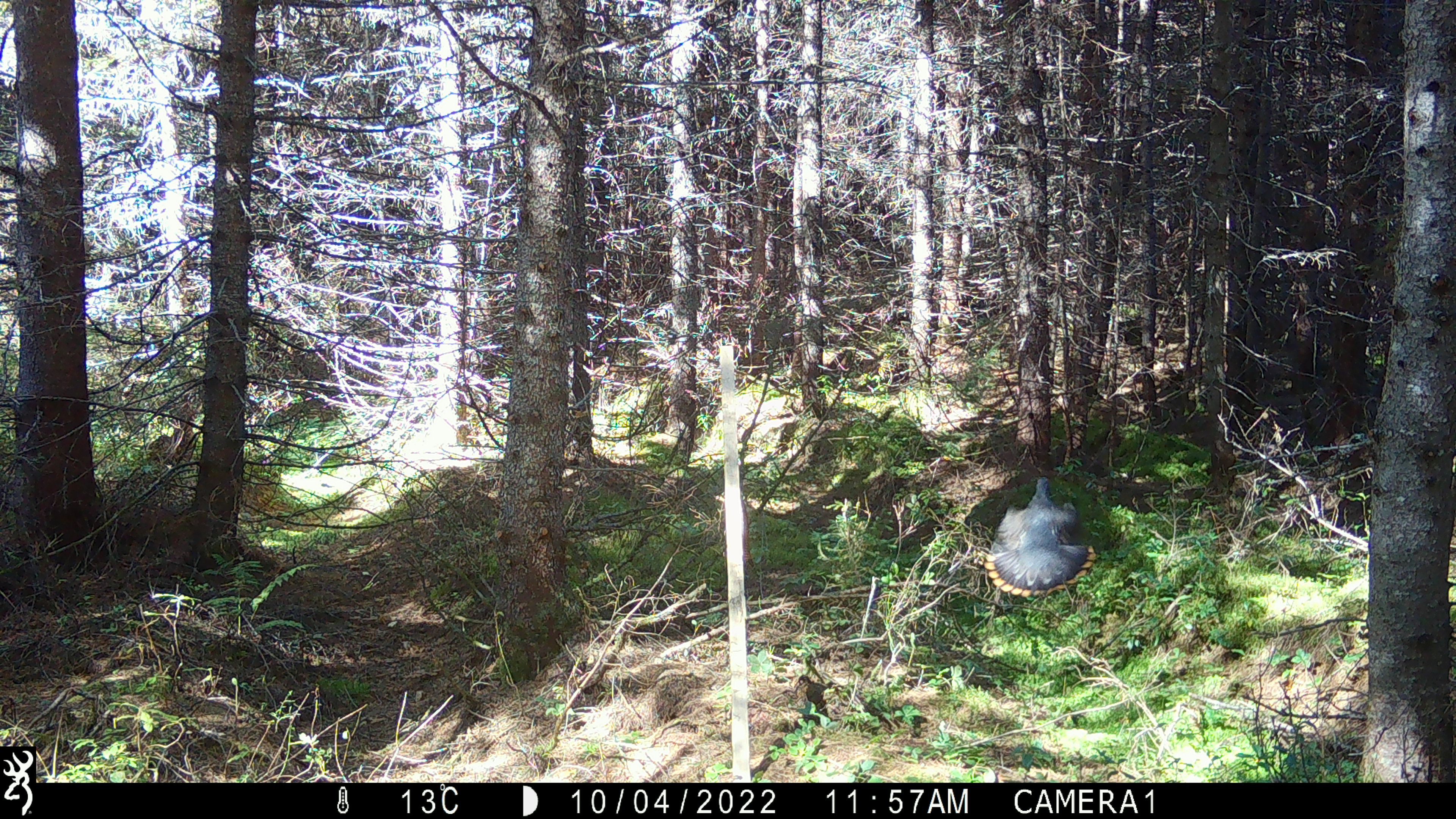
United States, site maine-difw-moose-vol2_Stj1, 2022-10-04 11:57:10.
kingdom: Animalia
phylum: Chordata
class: Aves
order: Galliformes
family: Phasianidae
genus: Canachites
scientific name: Canachites canadensis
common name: spruce grouse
Spruce grouse (Canachites canadensis).